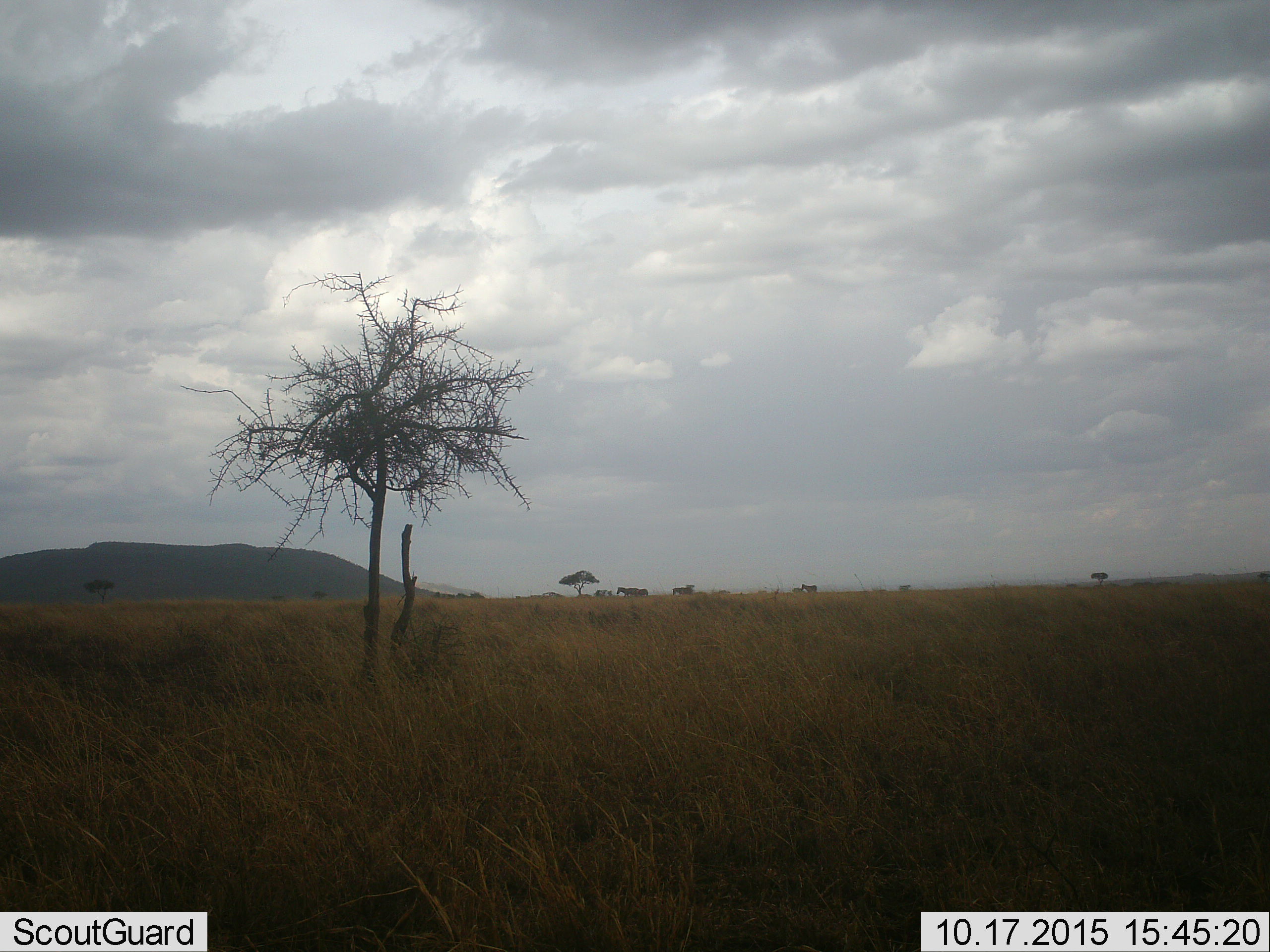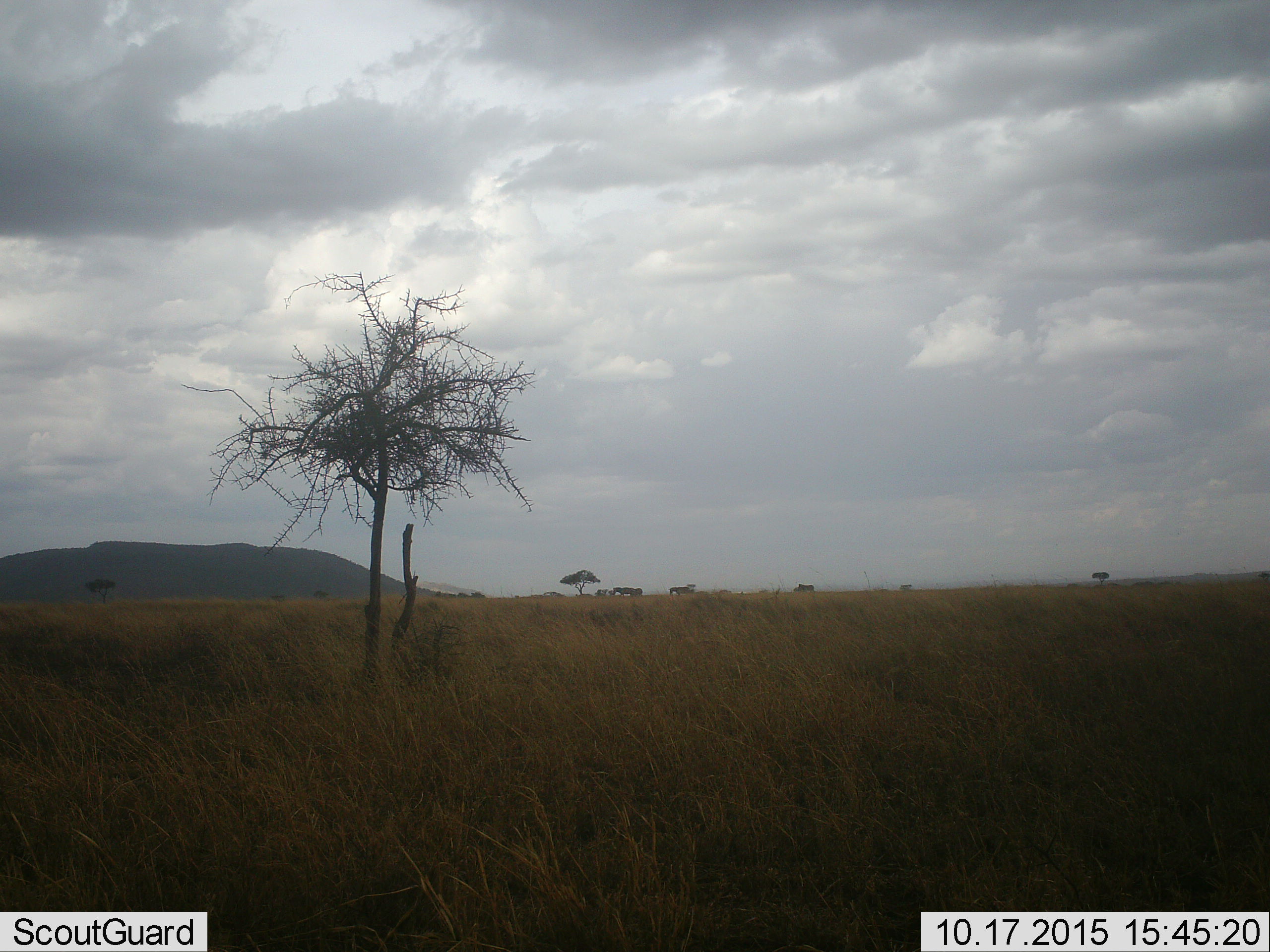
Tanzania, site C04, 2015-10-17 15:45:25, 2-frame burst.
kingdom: Animalia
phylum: Chordata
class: Mammalia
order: Perissodactyla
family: Equidae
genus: Equus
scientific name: Equus quagga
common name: plains zebra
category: zebra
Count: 5.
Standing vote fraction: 40%.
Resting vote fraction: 0%.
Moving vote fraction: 90%.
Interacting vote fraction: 0%.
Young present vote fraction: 0%.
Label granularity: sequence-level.